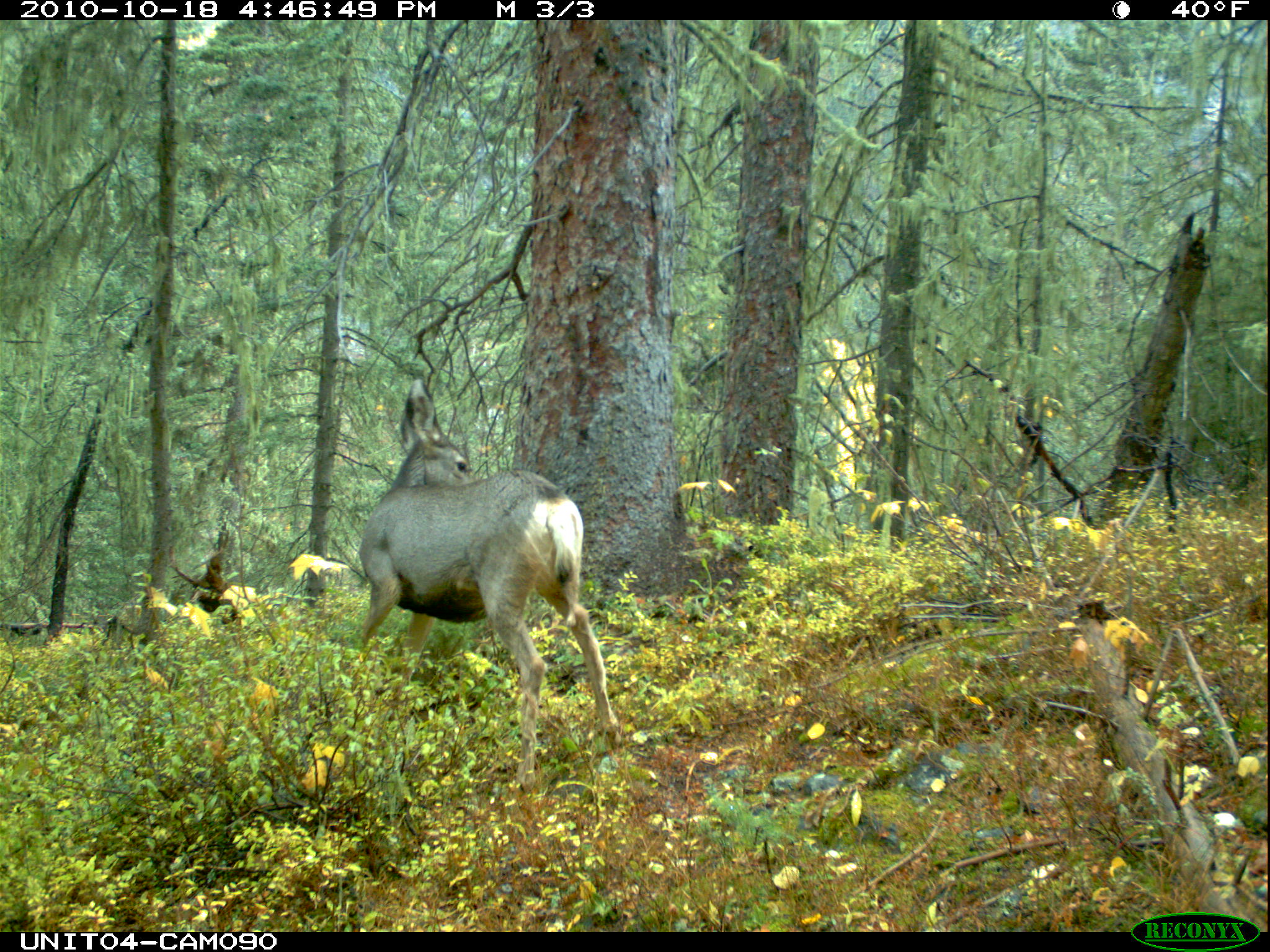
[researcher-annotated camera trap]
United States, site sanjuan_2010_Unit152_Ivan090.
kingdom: Animalia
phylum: Chordata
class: Mammalia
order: Artiodactyla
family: Cervidae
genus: Odocoileus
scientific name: Odocoileus hemionus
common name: mule deer